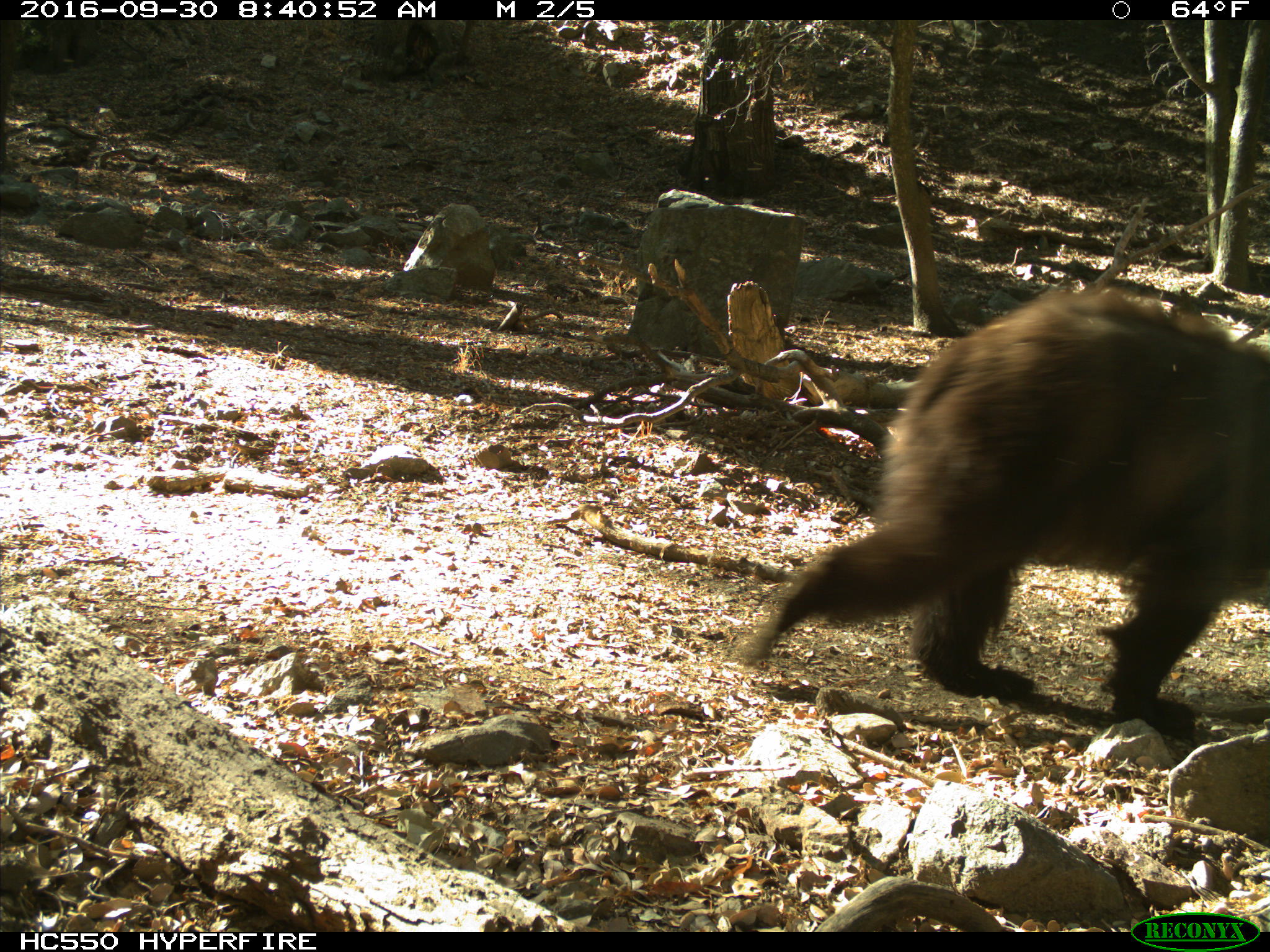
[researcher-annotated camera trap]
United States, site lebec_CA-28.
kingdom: Animalia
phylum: Chordata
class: Mammalia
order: Carnivora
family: Ursidae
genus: Ursus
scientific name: Ursus americanus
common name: american black bear